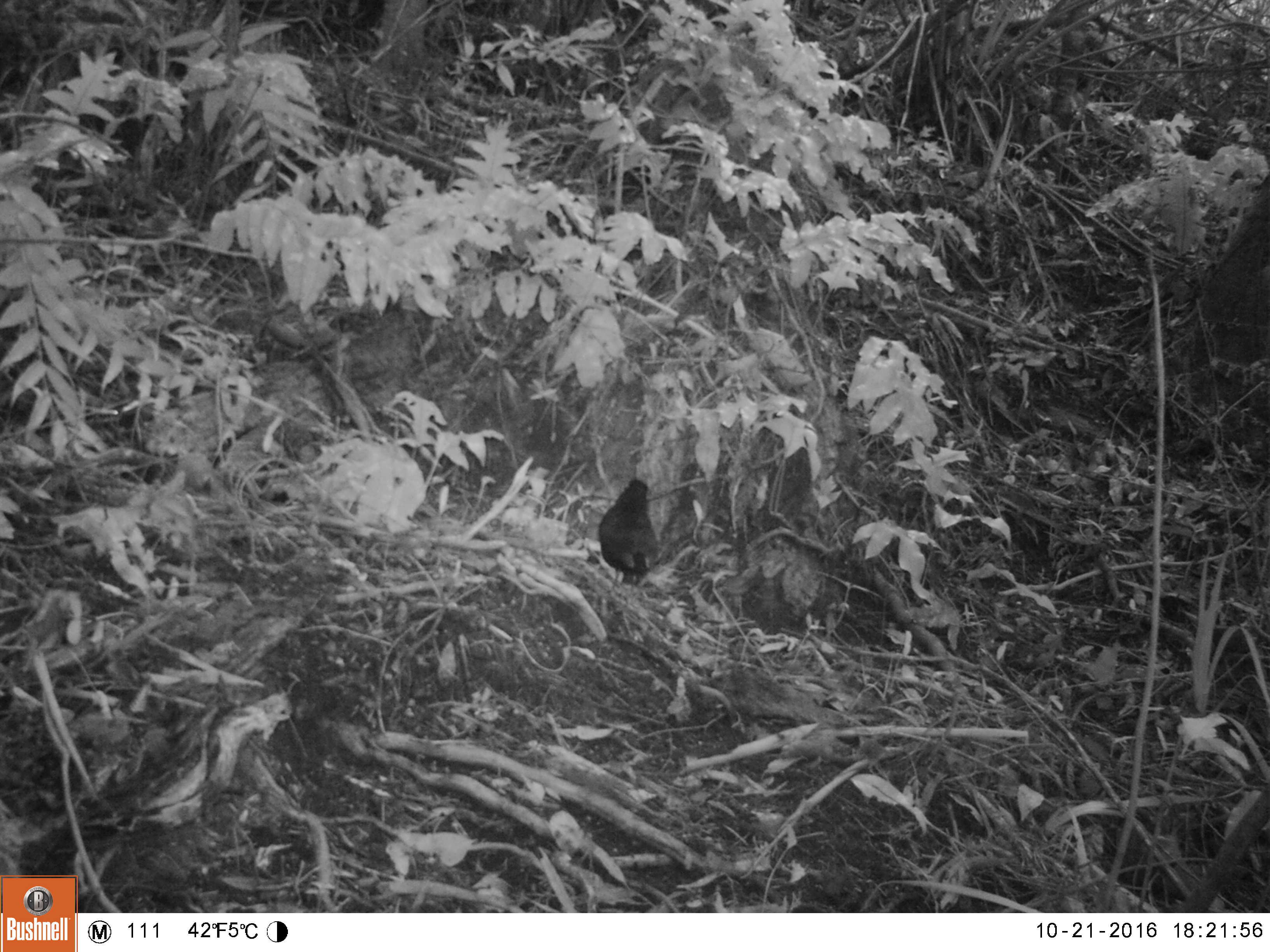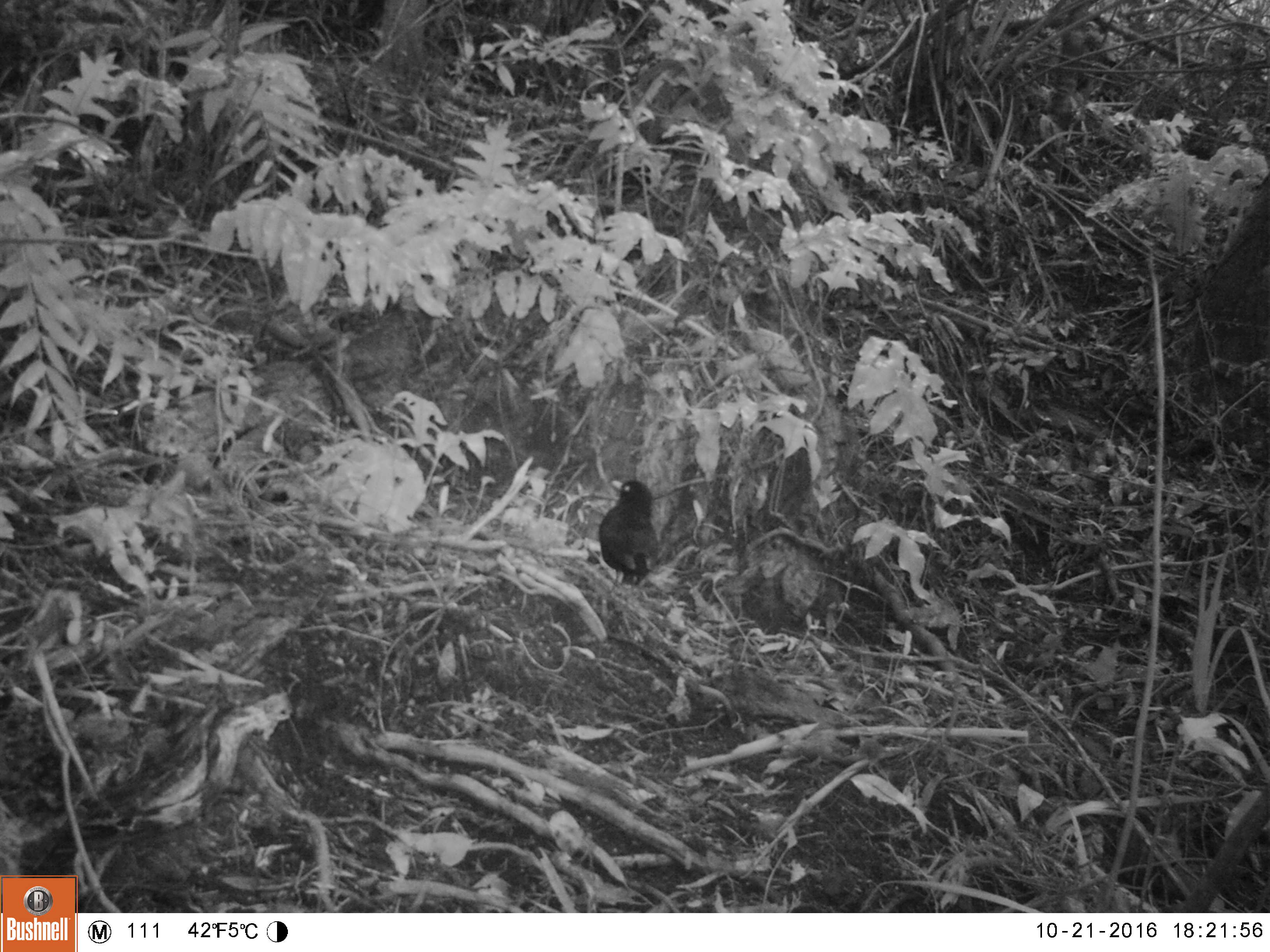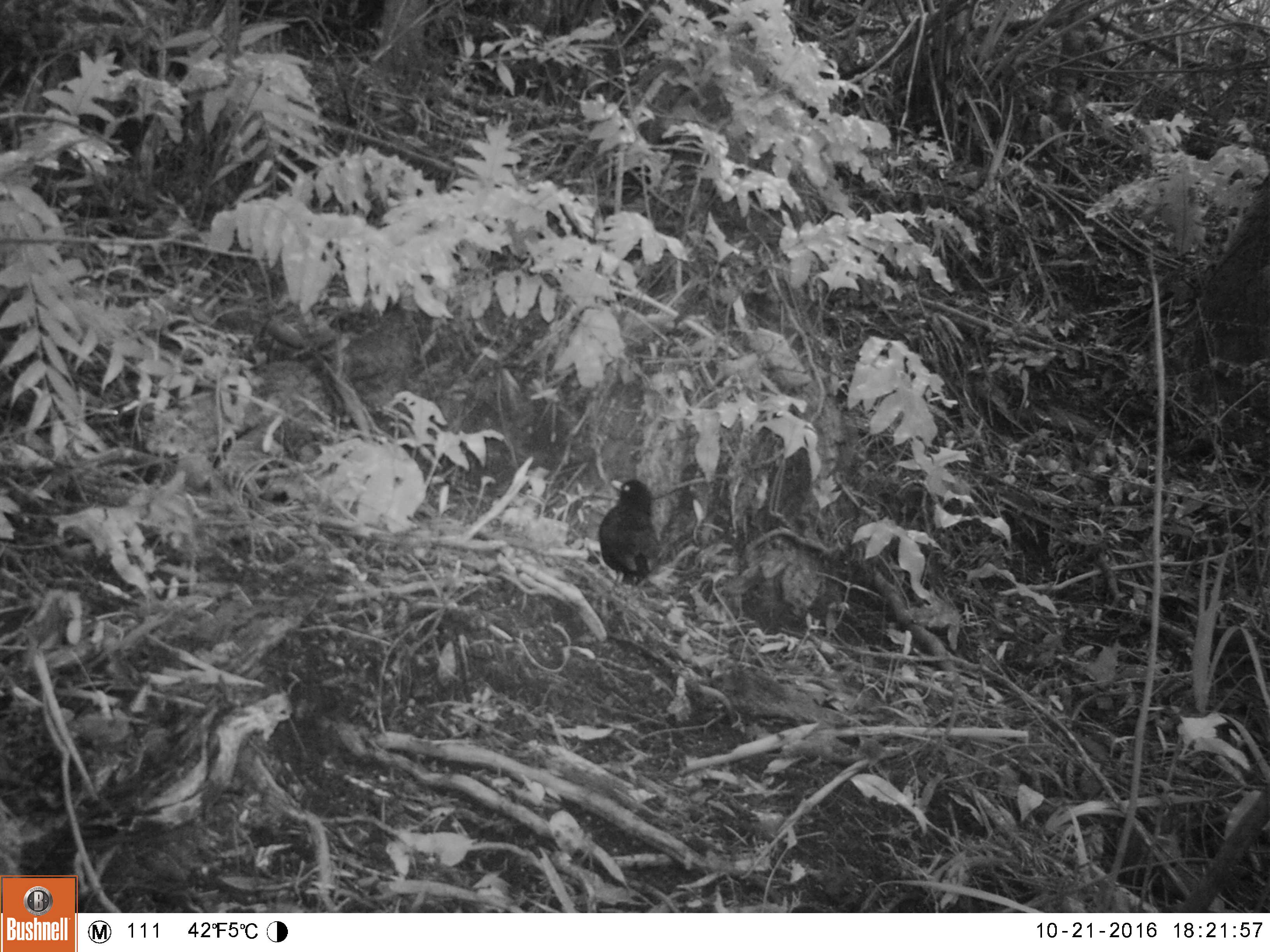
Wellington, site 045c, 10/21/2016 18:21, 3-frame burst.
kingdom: Animalia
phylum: Chordata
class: Aves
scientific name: Aves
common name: bird